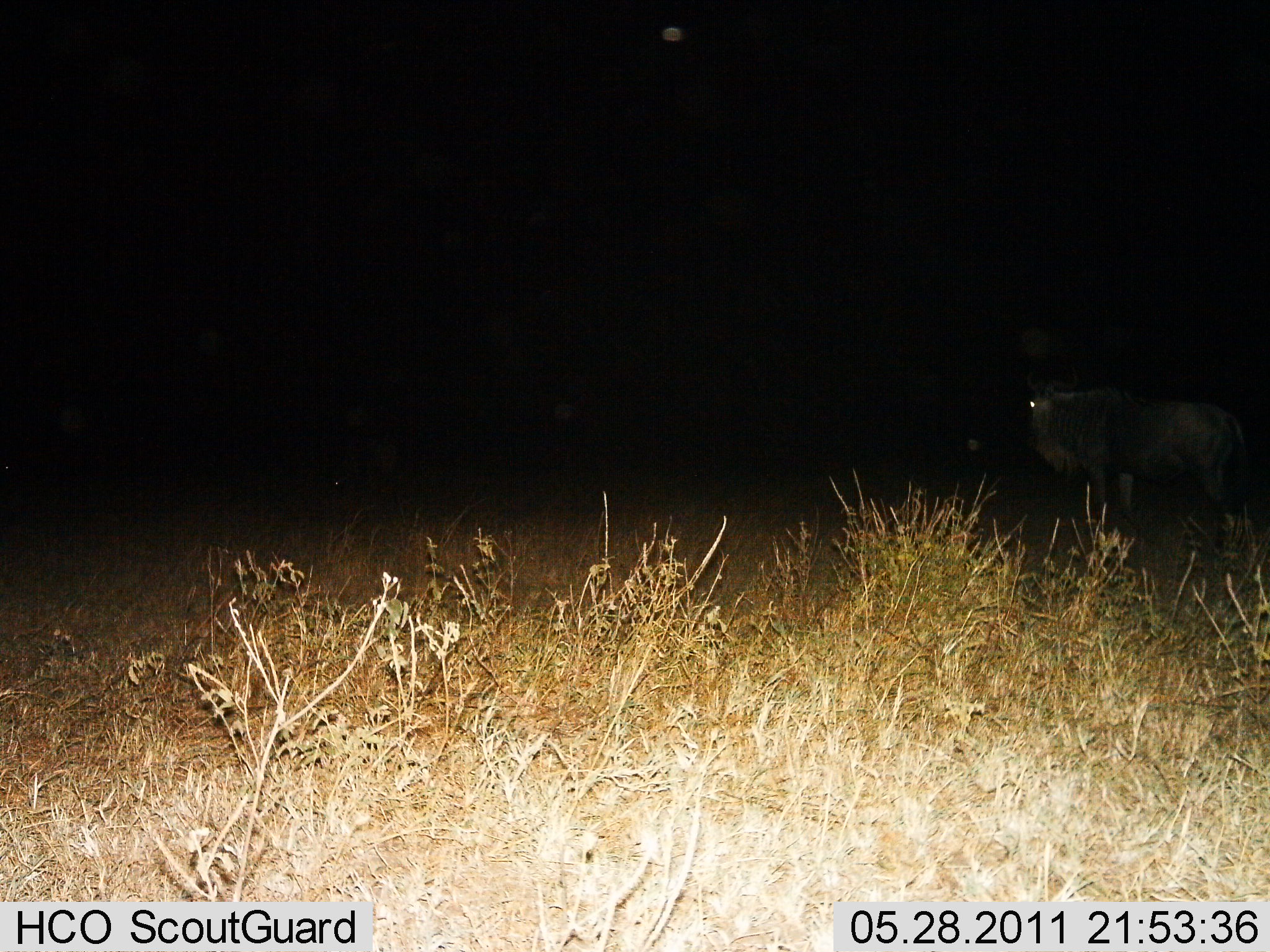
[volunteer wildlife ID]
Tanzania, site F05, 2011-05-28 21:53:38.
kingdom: Animalia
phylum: Chordata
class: Mammalia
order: Artiodactyla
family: Bovidae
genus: Connochaetes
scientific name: Connochaetes taurinus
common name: blue wildebeest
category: wildebeest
Wildebeest (blue wildebeest) (Connochaetes taurinus), count 1. Behavior (volunteer vote fractions): standing 100%, resting 0%, moving 0%, interacting 0%. Young present (vote fraction): 0%. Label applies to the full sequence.